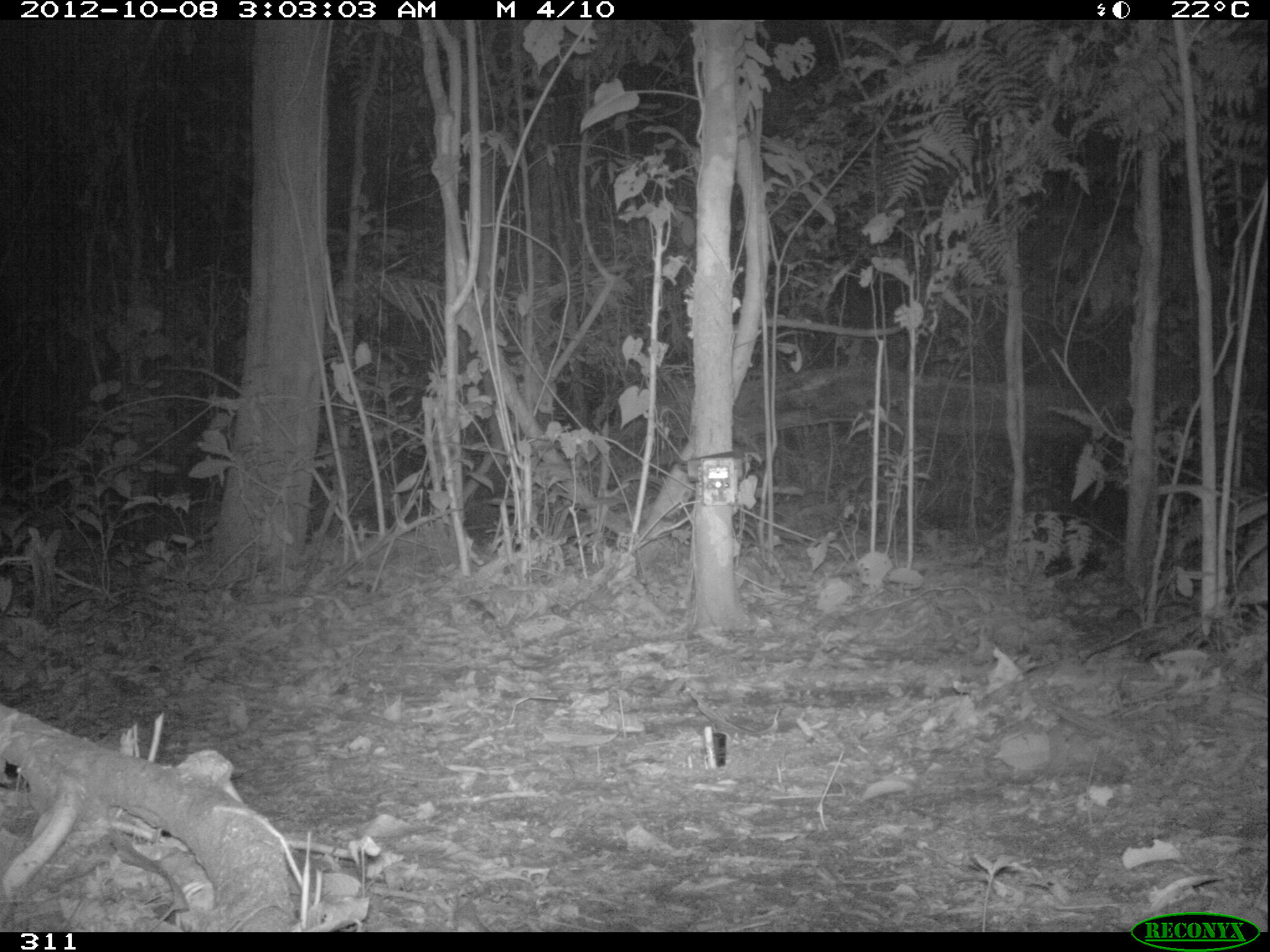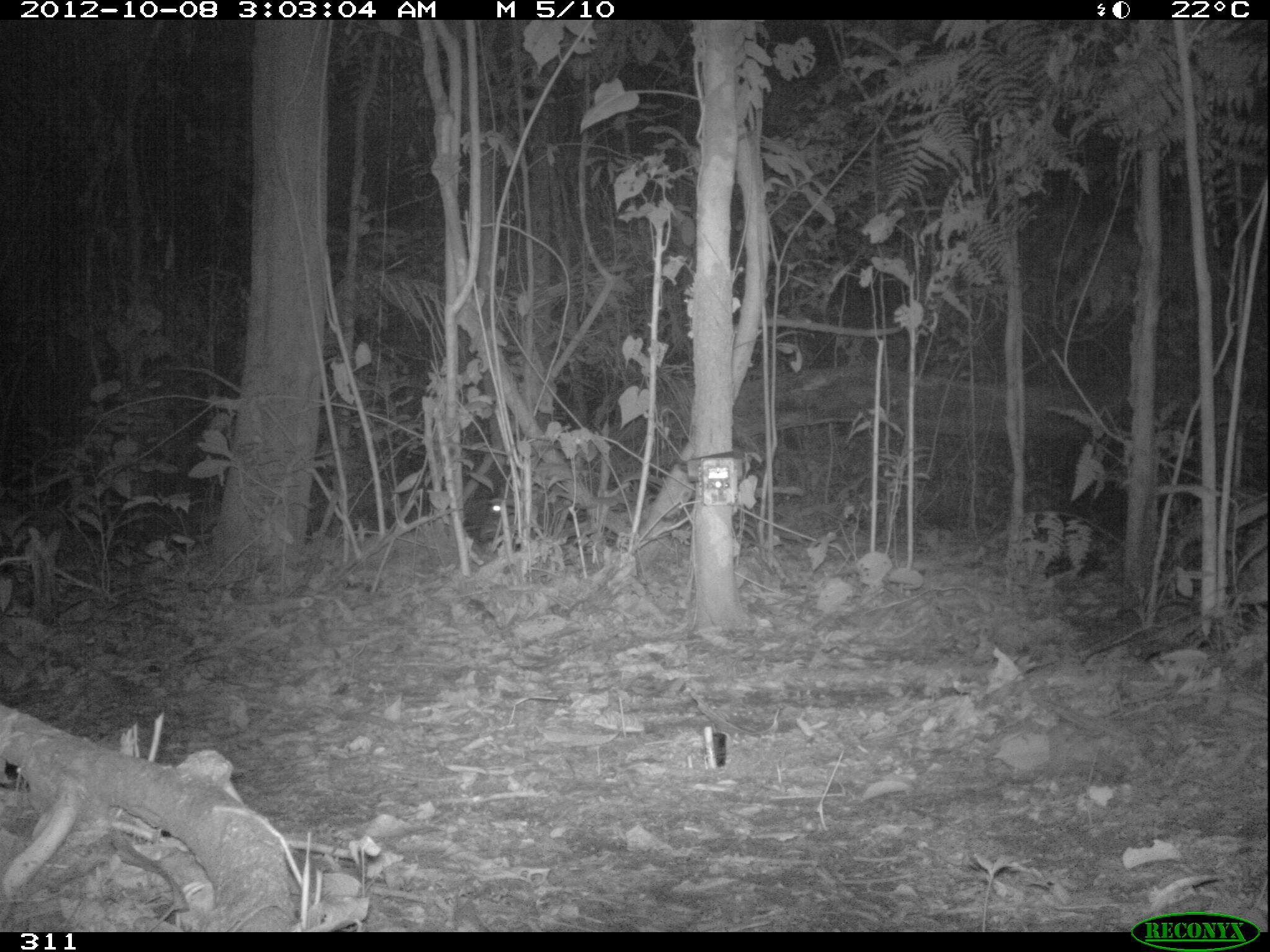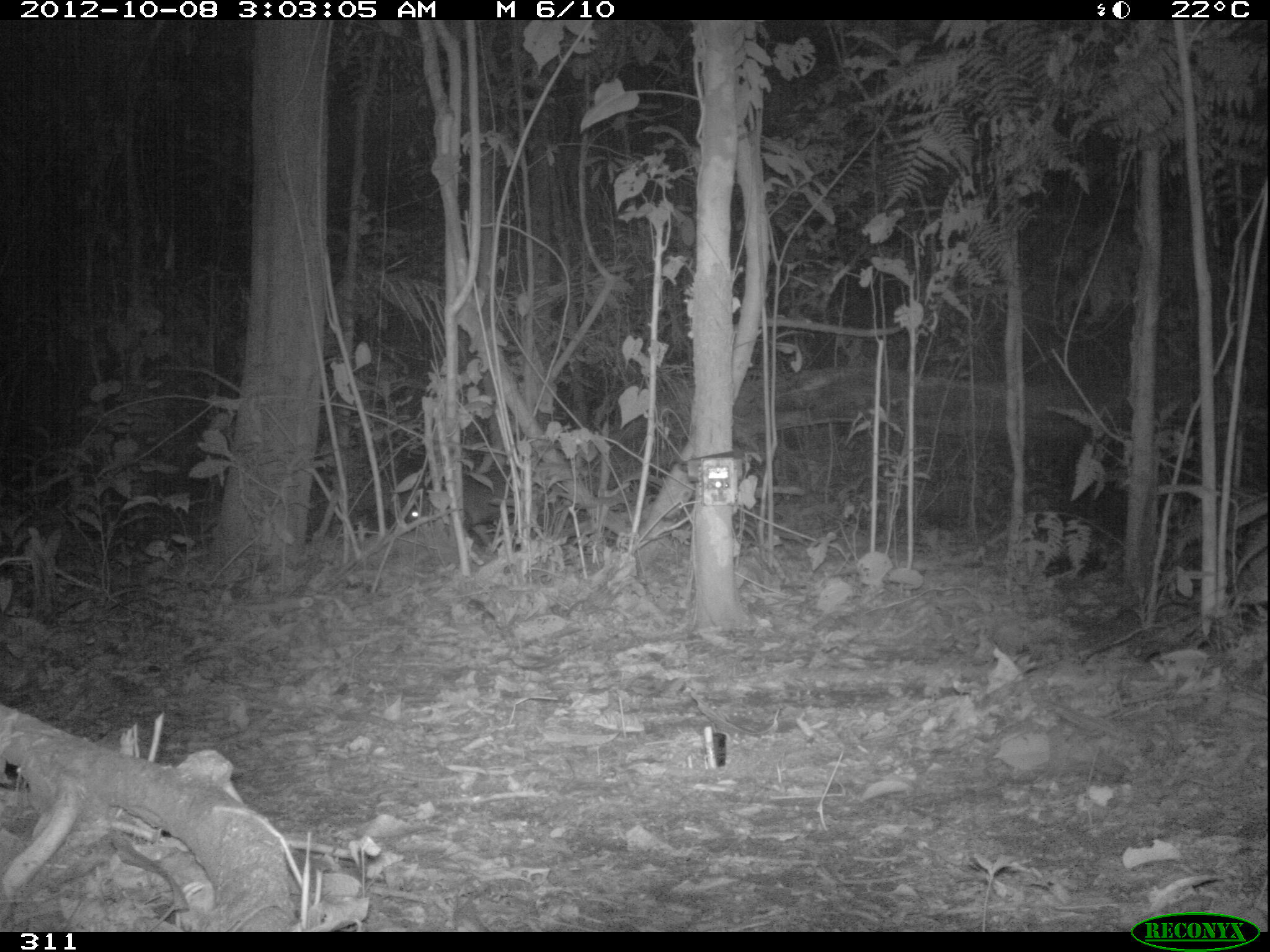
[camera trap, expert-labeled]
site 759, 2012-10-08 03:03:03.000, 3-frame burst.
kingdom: Animalia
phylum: Chordata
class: Mammalia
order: Rodentia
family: Cuniculidae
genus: Cuniculus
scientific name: Cuniculus paca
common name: spotted paca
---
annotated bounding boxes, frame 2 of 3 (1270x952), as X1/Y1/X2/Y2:
cuniculus paca: 477/494/515/540